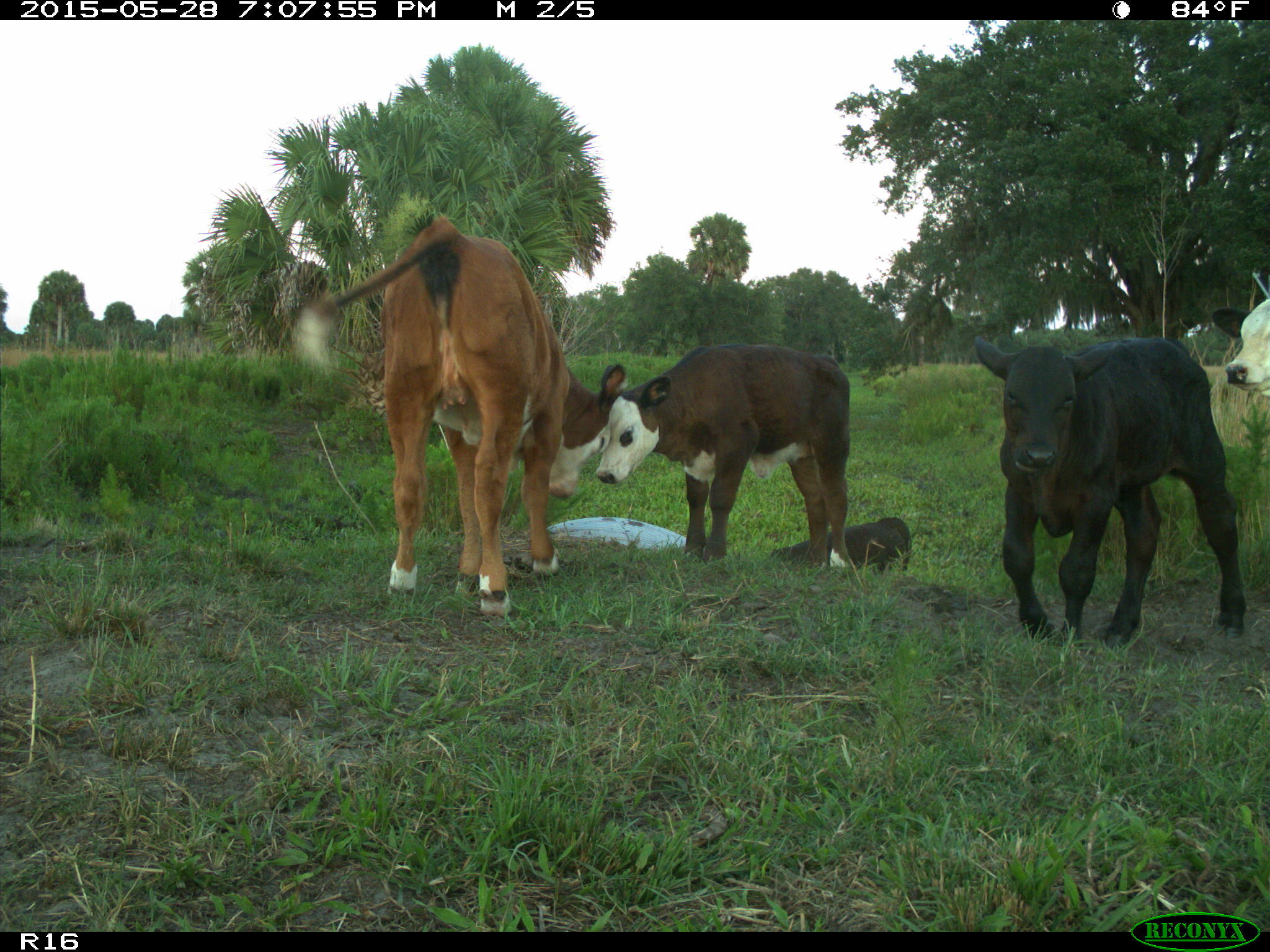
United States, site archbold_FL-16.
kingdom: Animalia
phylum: Chordata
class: Mammalia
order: Artiodactyla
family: Bovidae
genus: Bos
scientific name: Bos taurus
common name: domestic cow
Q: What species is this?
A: Bos taurus (domestic cow).